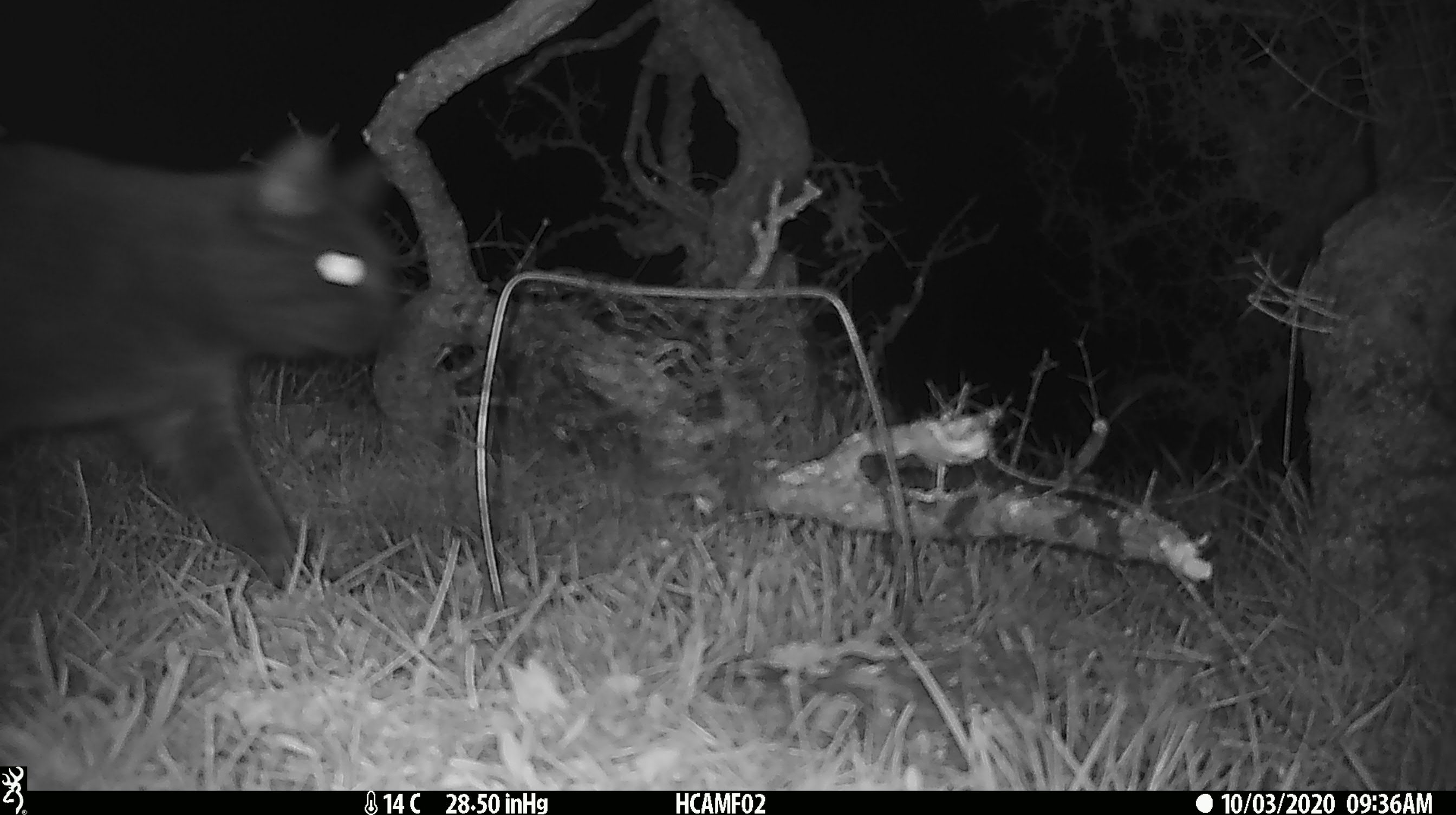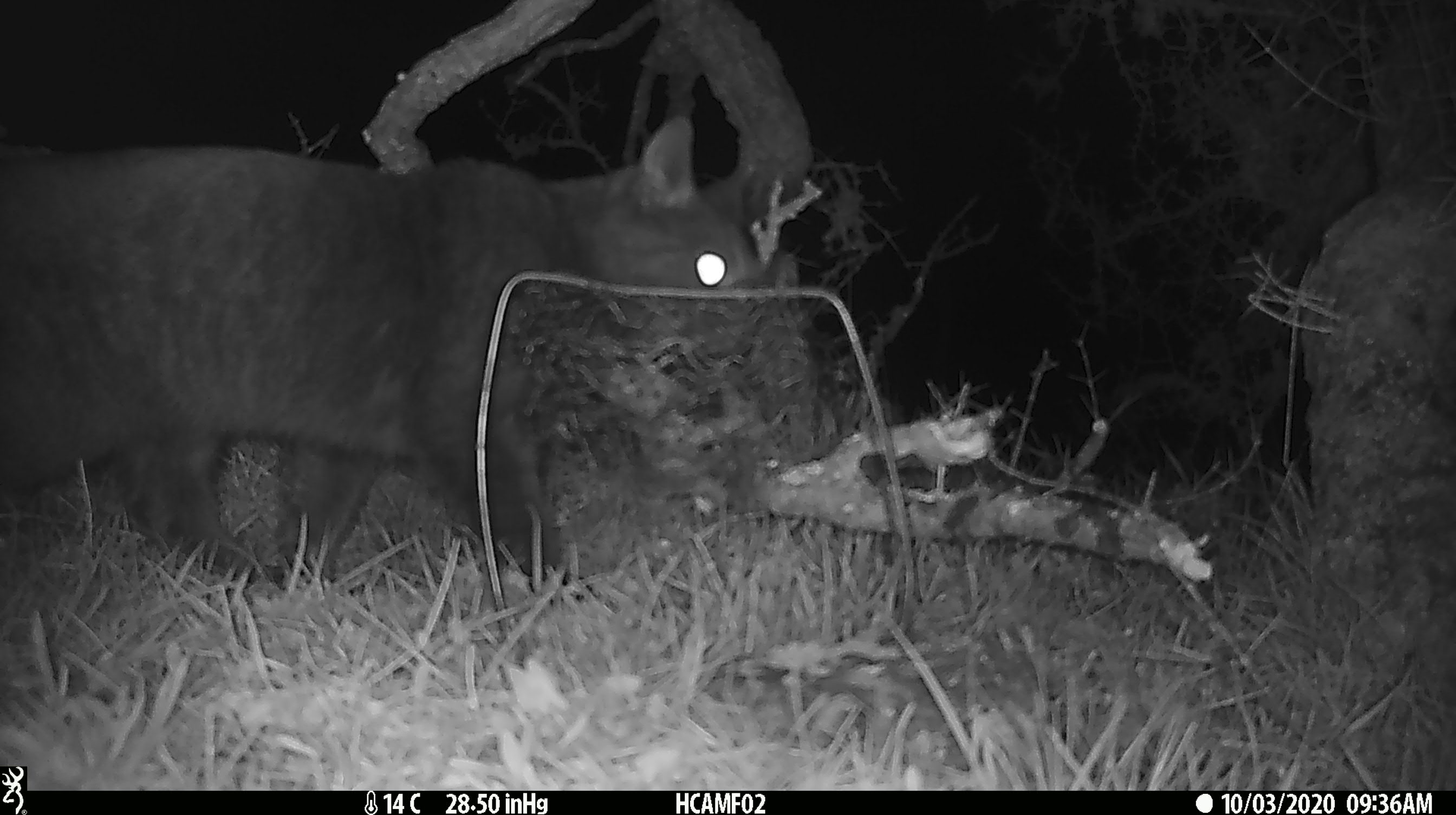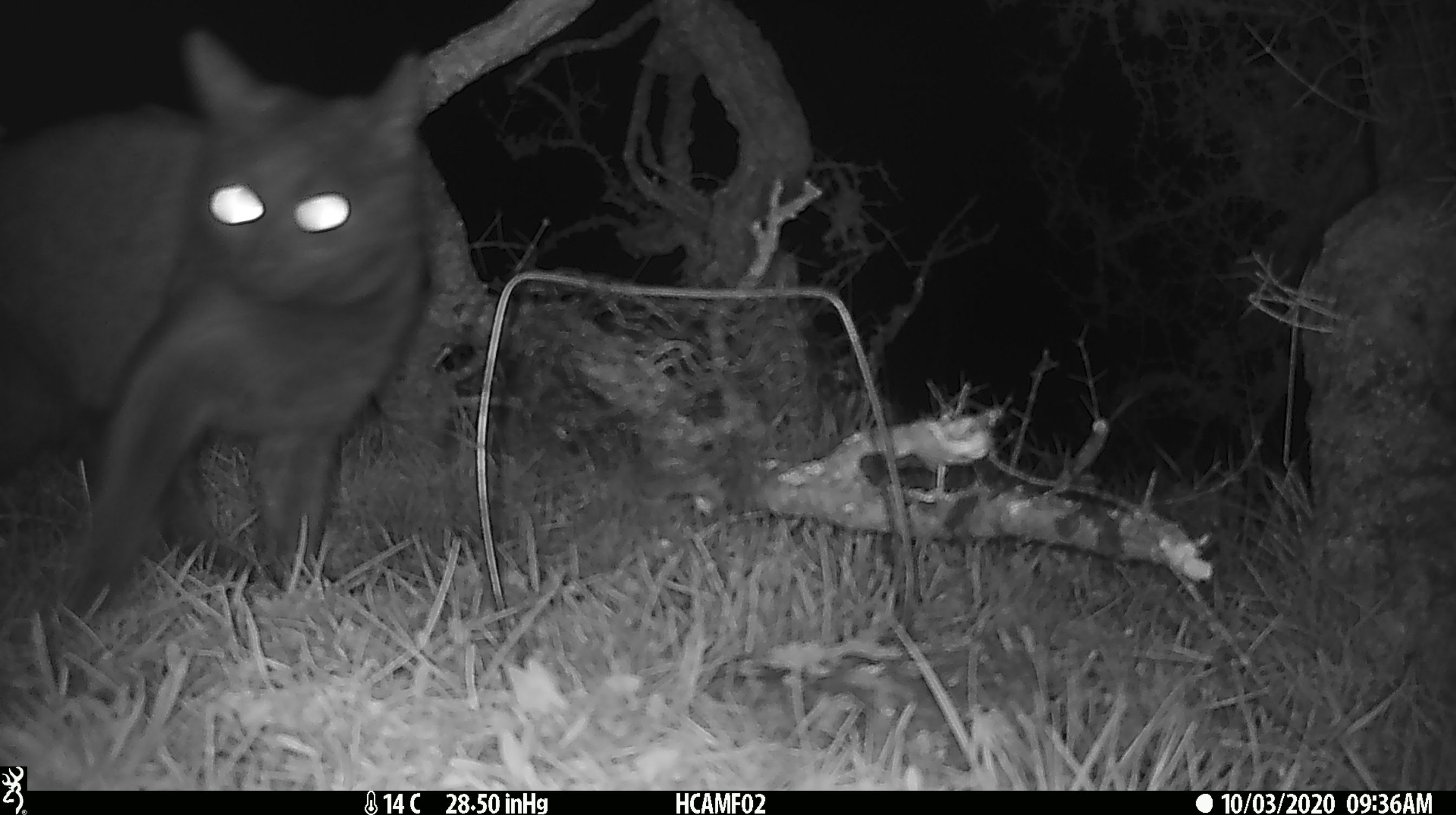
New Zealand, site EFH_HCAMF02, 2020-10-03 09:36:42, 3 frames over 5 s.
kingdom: Animalia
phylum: Chordata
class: Mammalia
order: Carnivora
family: Felidae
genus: Felis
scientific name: Felis catus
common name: domestic cat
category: cat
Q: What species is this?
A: Cat (domestic cat) (Felis catus).